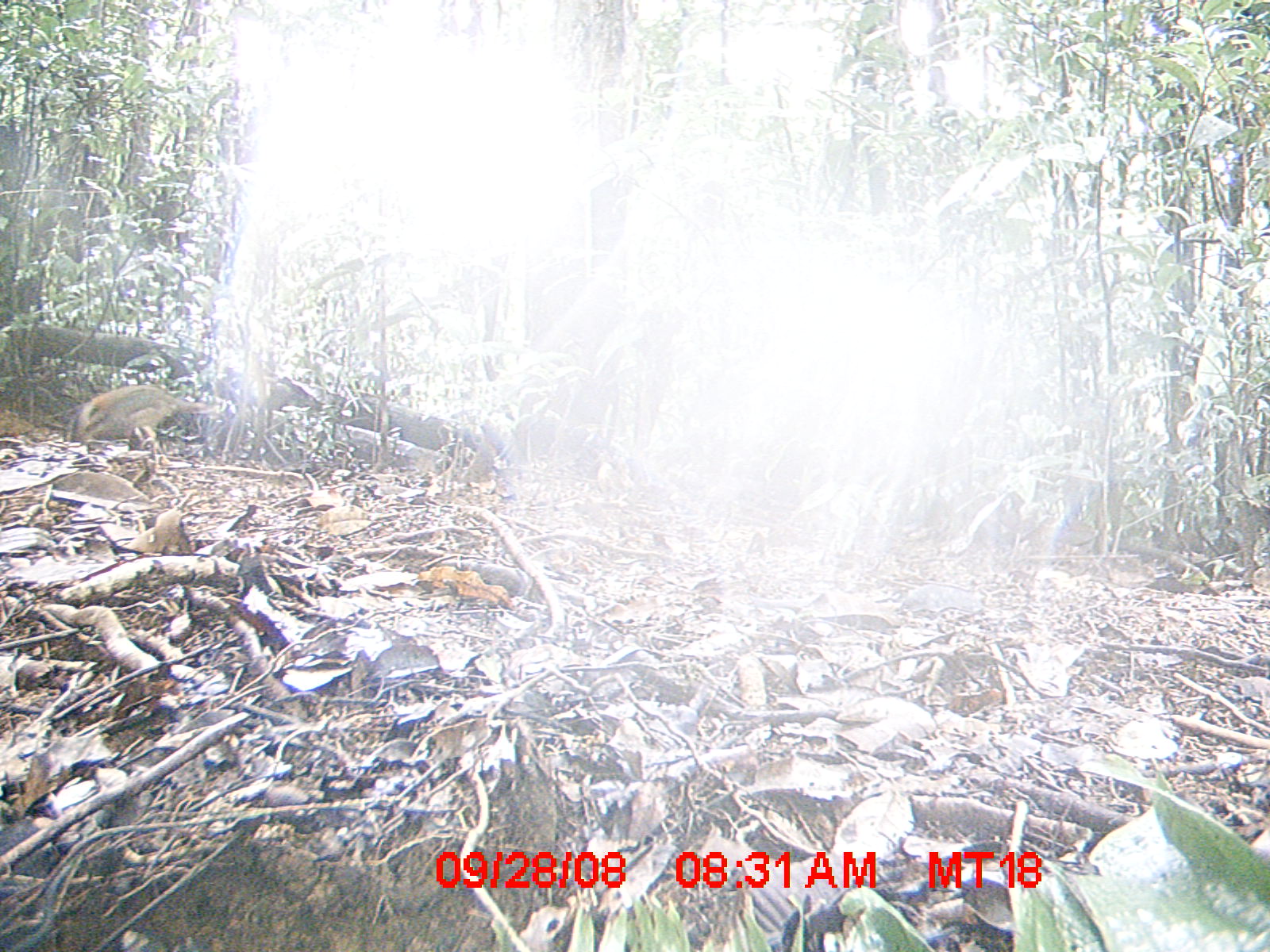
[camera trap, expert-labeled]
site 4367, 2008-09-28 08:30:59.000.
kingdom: Animalia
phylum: Chordata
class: Aves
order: Coraciiformes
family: Brachypteraciidae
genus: Brachypteracias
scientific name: Brachypteracias squamiger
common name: scaly ground-roller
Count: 1.